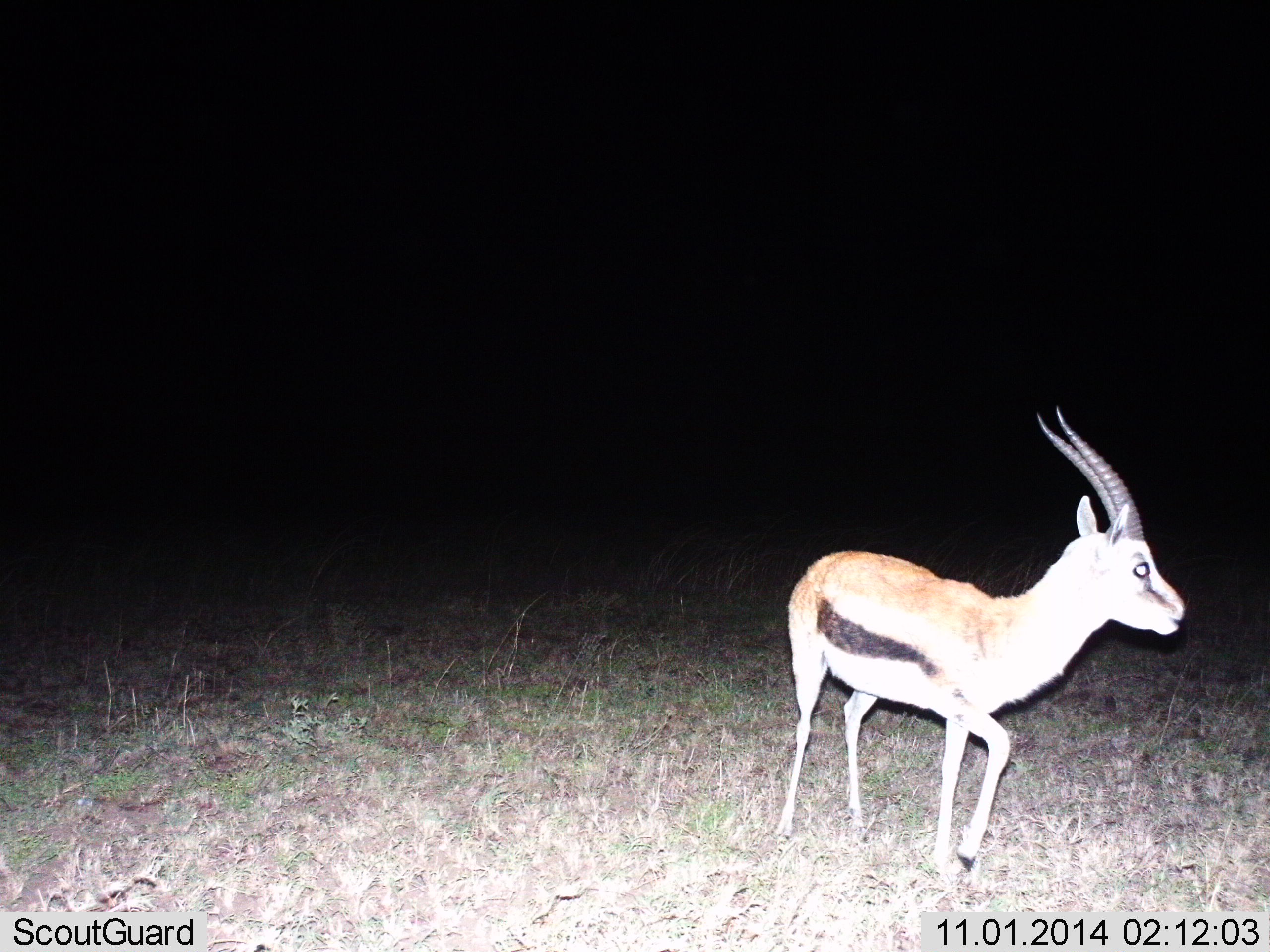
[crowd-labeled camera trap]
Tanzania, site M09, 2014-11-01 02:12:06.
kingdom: Animalia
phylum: Chordata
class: Mammalia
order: Artiodactyla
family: Bovidae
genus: Eudorcas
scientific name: Eudorcas thomsonii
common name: thomson's gazelle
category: gazellethomsons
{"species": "gazellethomsons (thomson's gazelle) (Eudorcas thomsonii)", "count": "1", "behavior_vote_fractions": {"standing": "10%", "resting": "0%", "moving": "90%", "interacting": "0%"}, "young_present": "0%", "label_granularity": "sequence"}